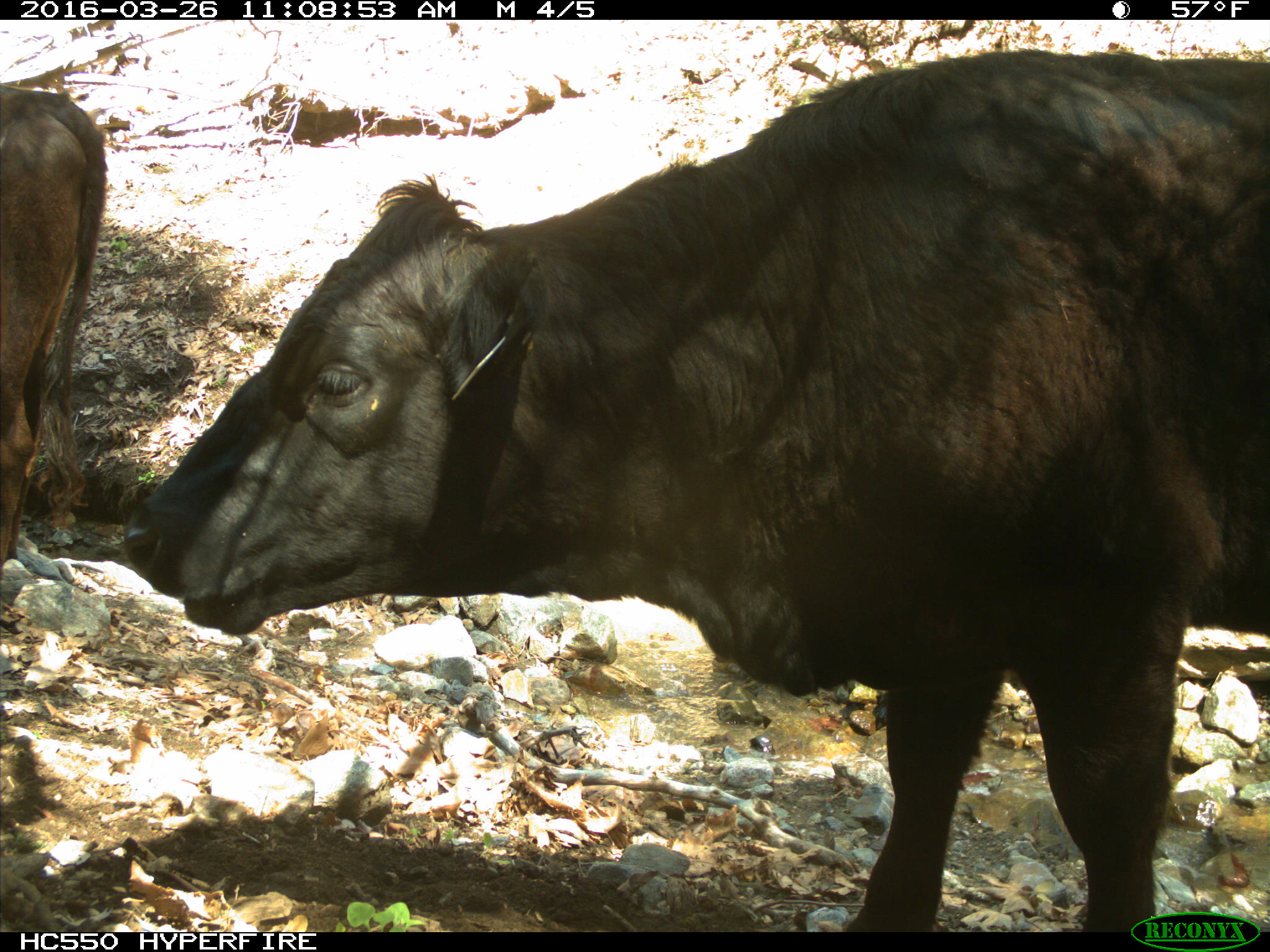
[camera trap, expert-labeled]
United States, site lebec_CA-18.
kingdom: Animalia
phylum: Chordata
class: Mammalia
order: Artiodactyla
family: Bovidae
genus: Bos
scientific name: Bos taurus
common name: domestic cow